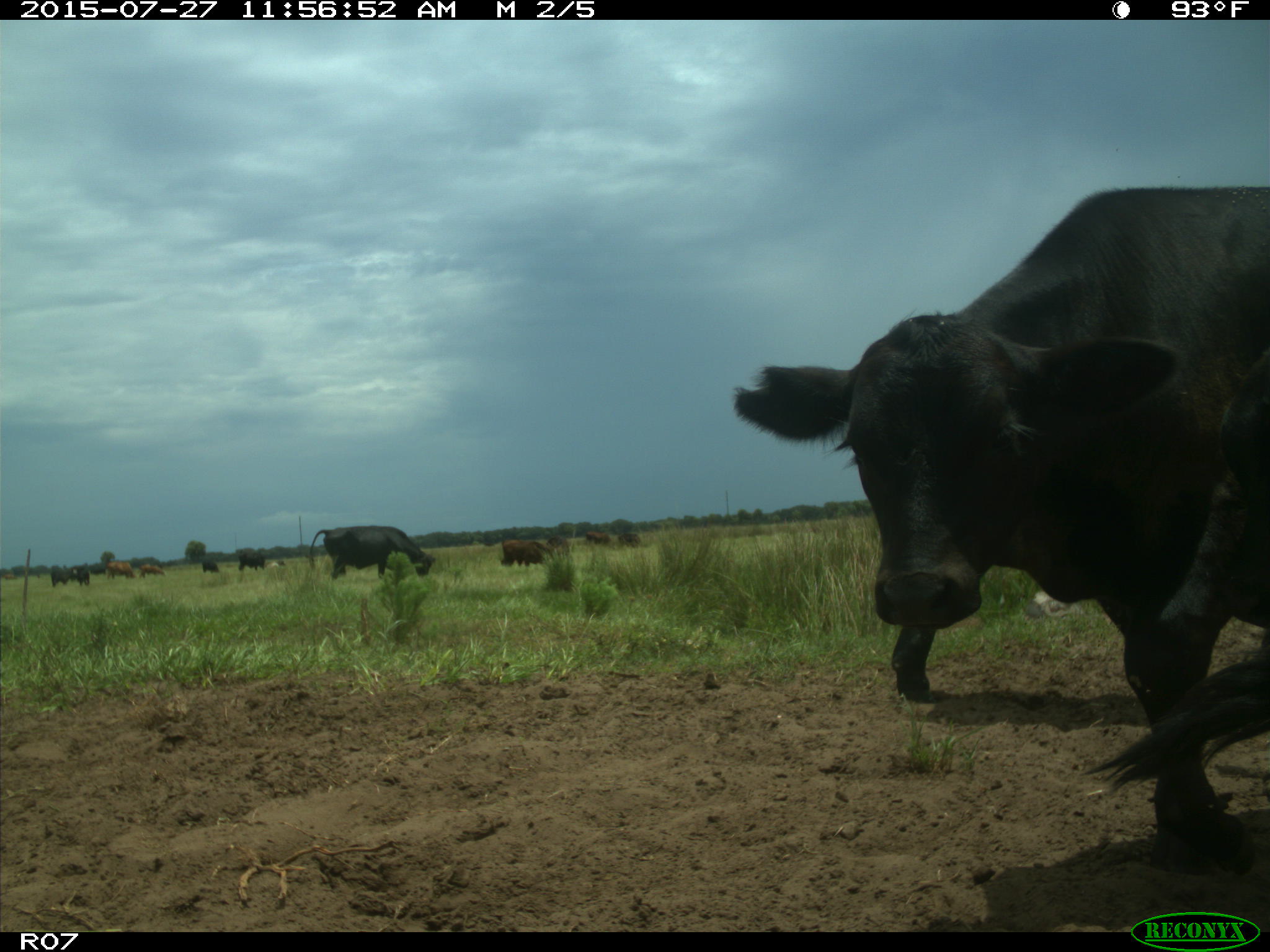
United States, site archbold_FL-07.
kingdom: Animalia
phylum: Chordata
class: Mammalia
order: Artiodactyla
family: Bovidae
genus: Bos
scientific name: Bos taurus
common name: domestic cow